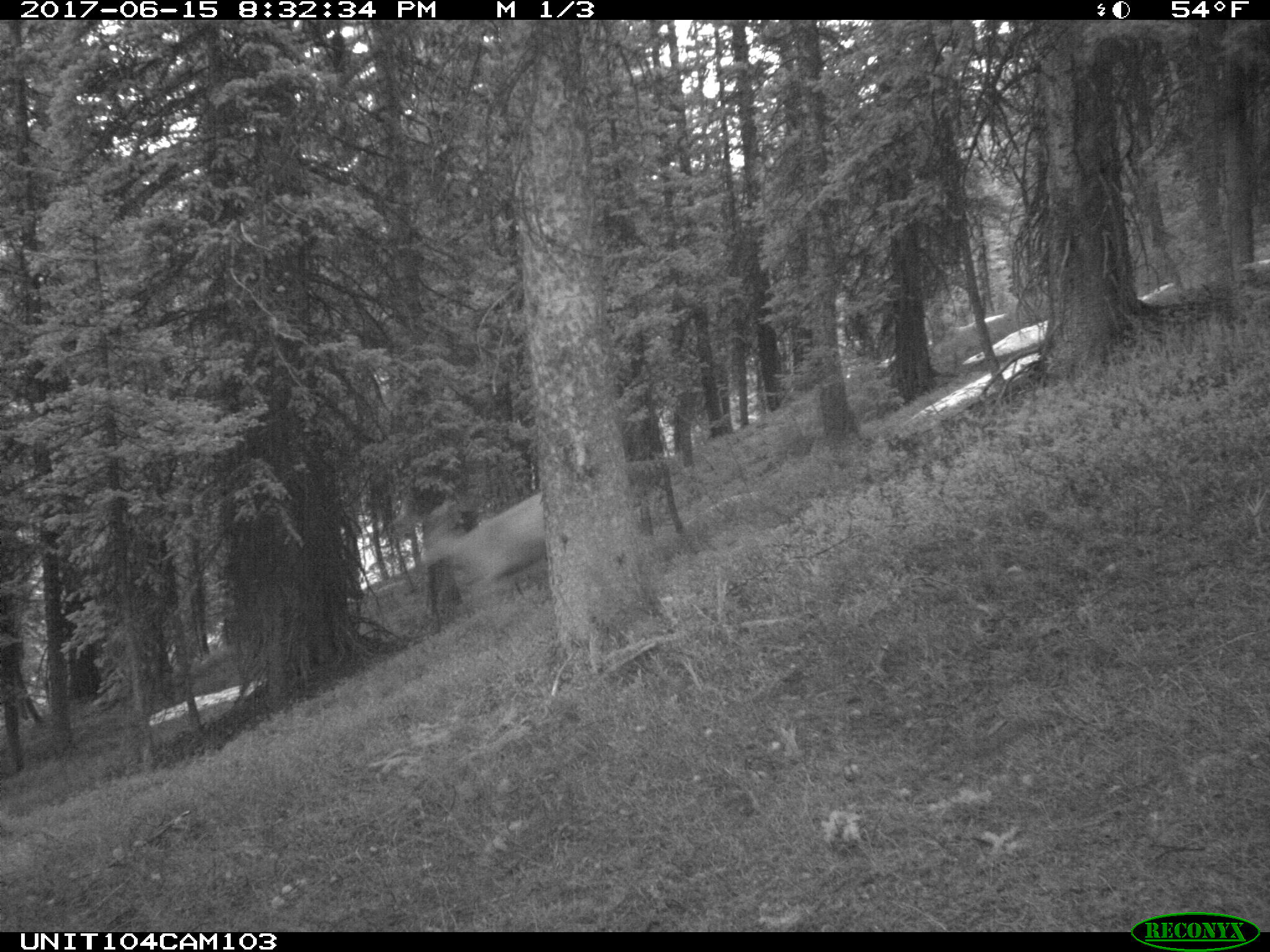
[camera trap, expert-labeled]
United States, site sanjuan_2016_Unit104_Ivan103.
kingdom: Animalia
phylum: Chordata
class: Mammalia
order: Artiodactyla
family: Cervidae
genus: Odocoileus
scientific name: Odocoileus hemionus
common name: mule deer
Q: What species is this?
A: Odocoileus hemionus (mule deer).